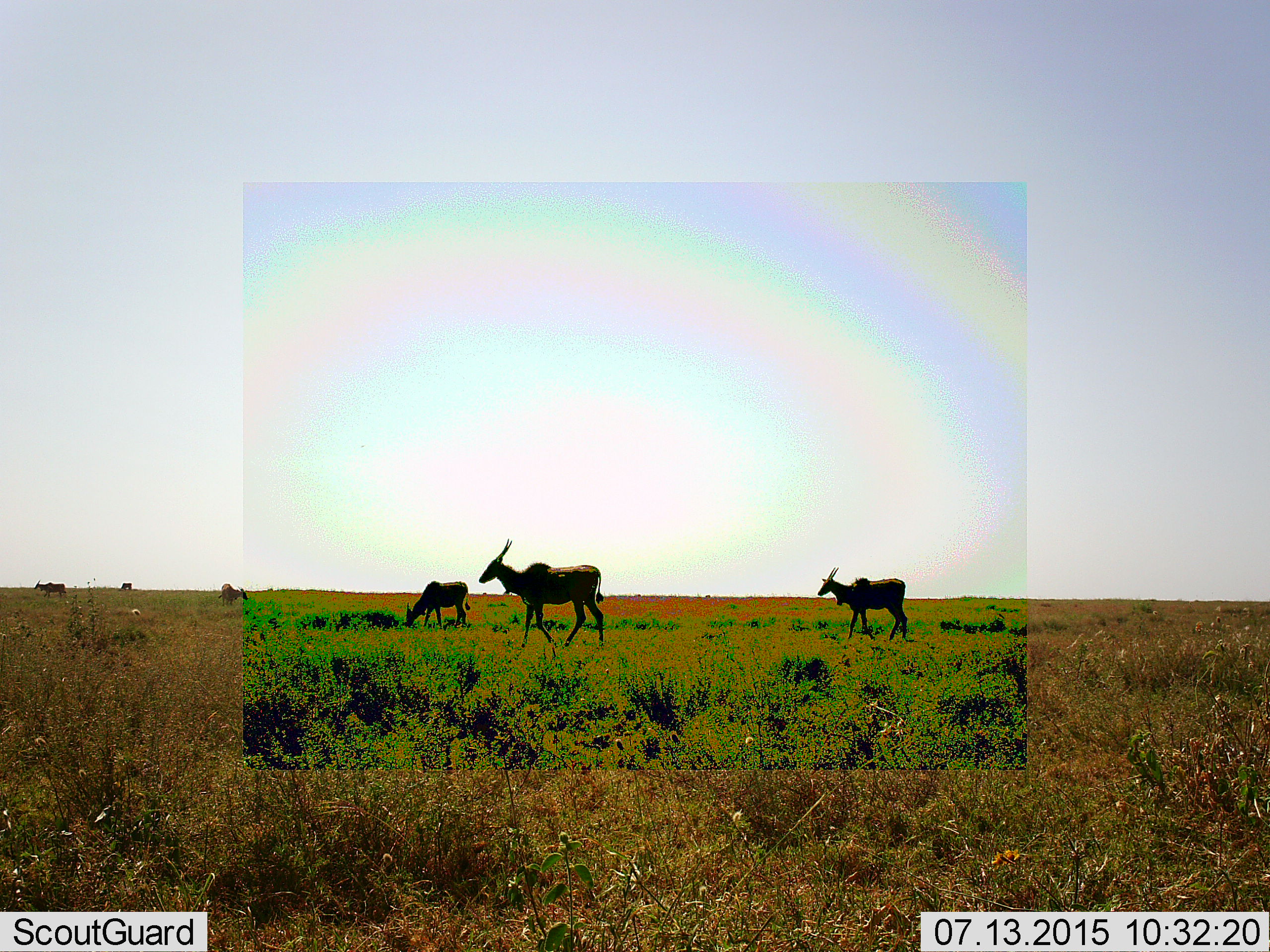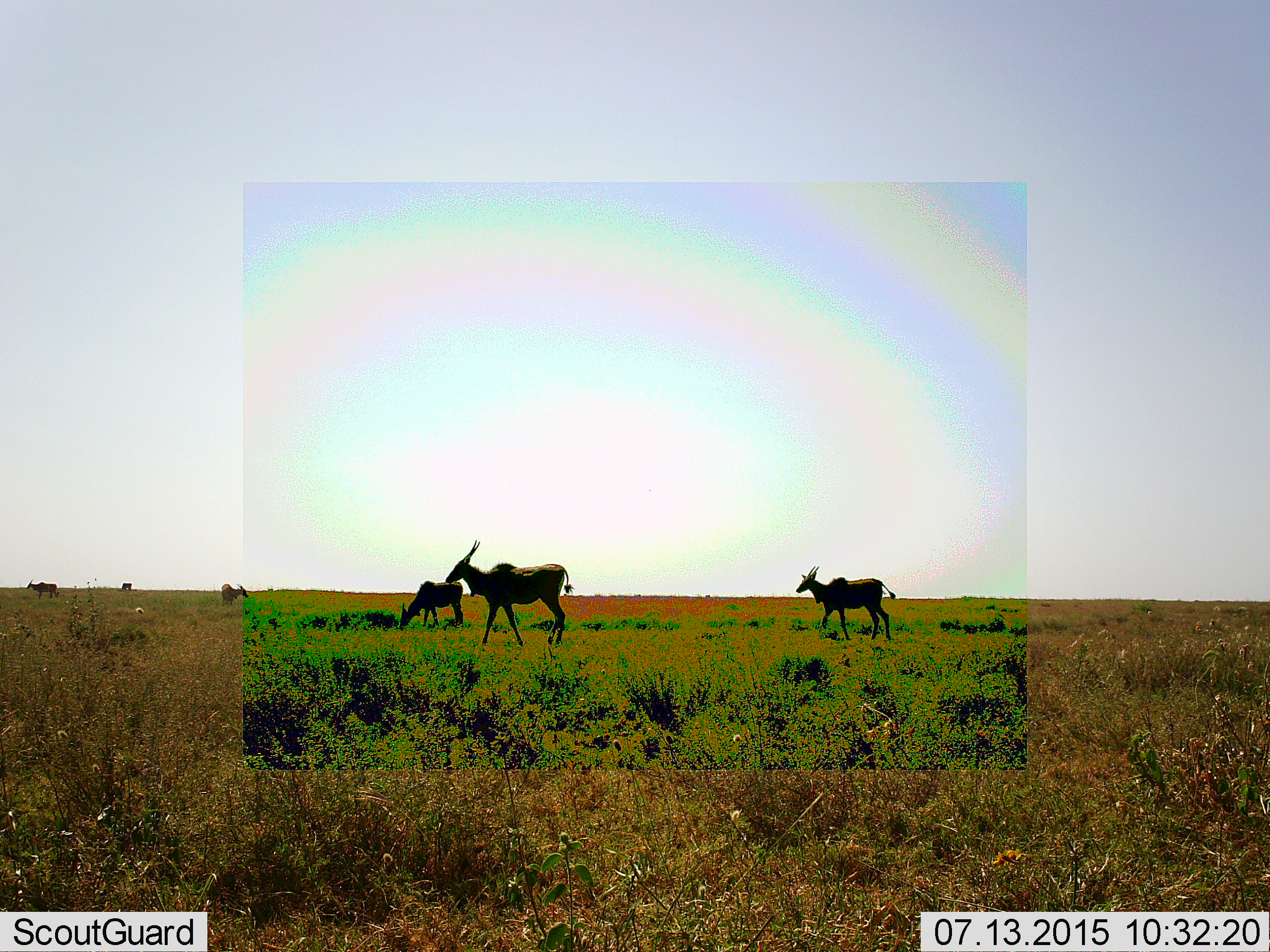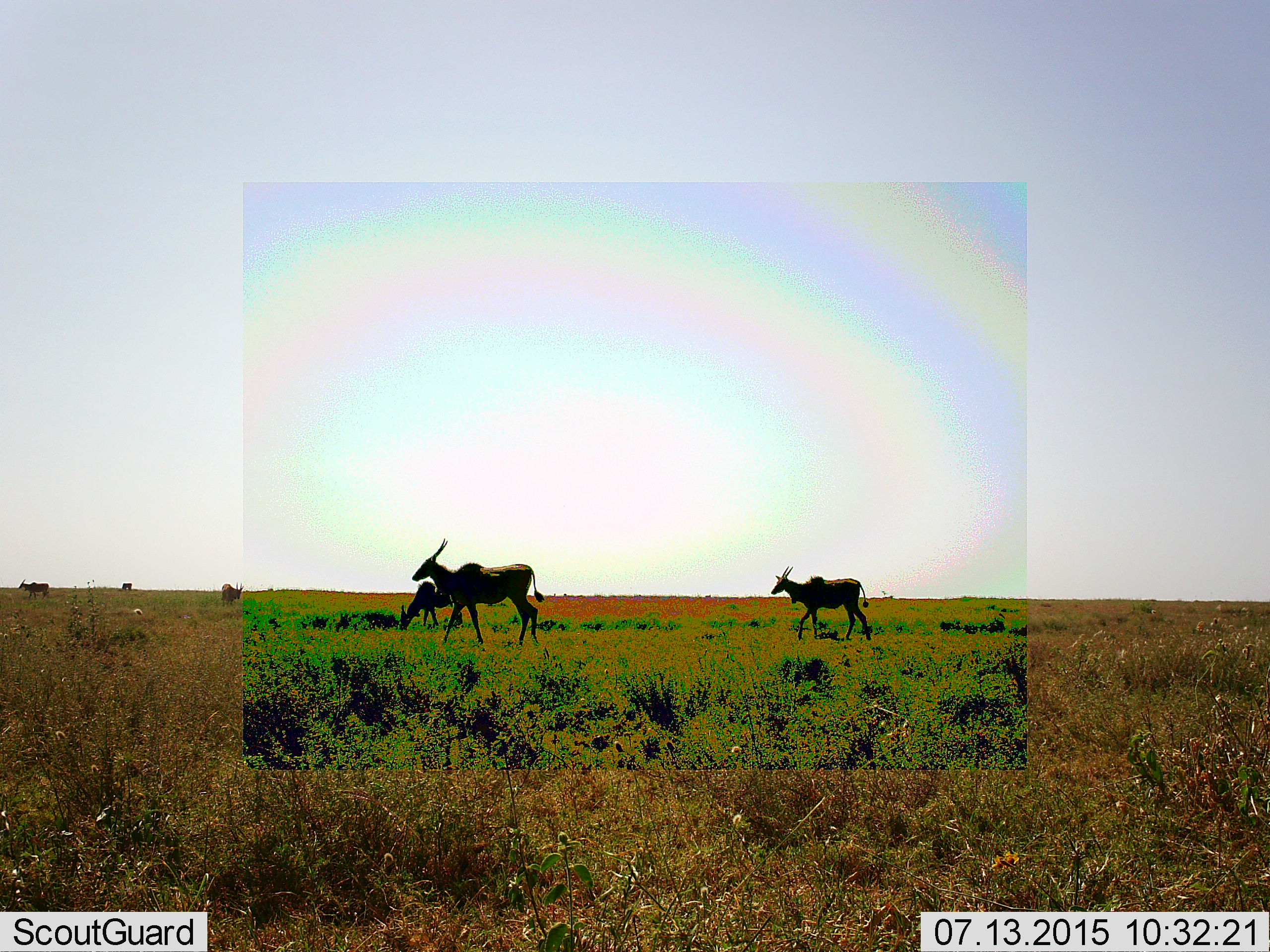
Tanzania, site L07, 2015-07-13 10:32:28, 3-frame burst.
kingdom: Animalia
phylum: Chordata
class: Mammalia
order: Artiodactyla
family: Bovidae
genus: Tragelaphus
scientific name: Tragelaphus oryx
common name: eland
Eland (Tragelaphus oryx), count 6. Behavior (volunteer vote fractions): standing 60%, resting 0%, moving 100%, interacting 0%. Young present (vote fraction): 0%. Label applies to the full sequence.